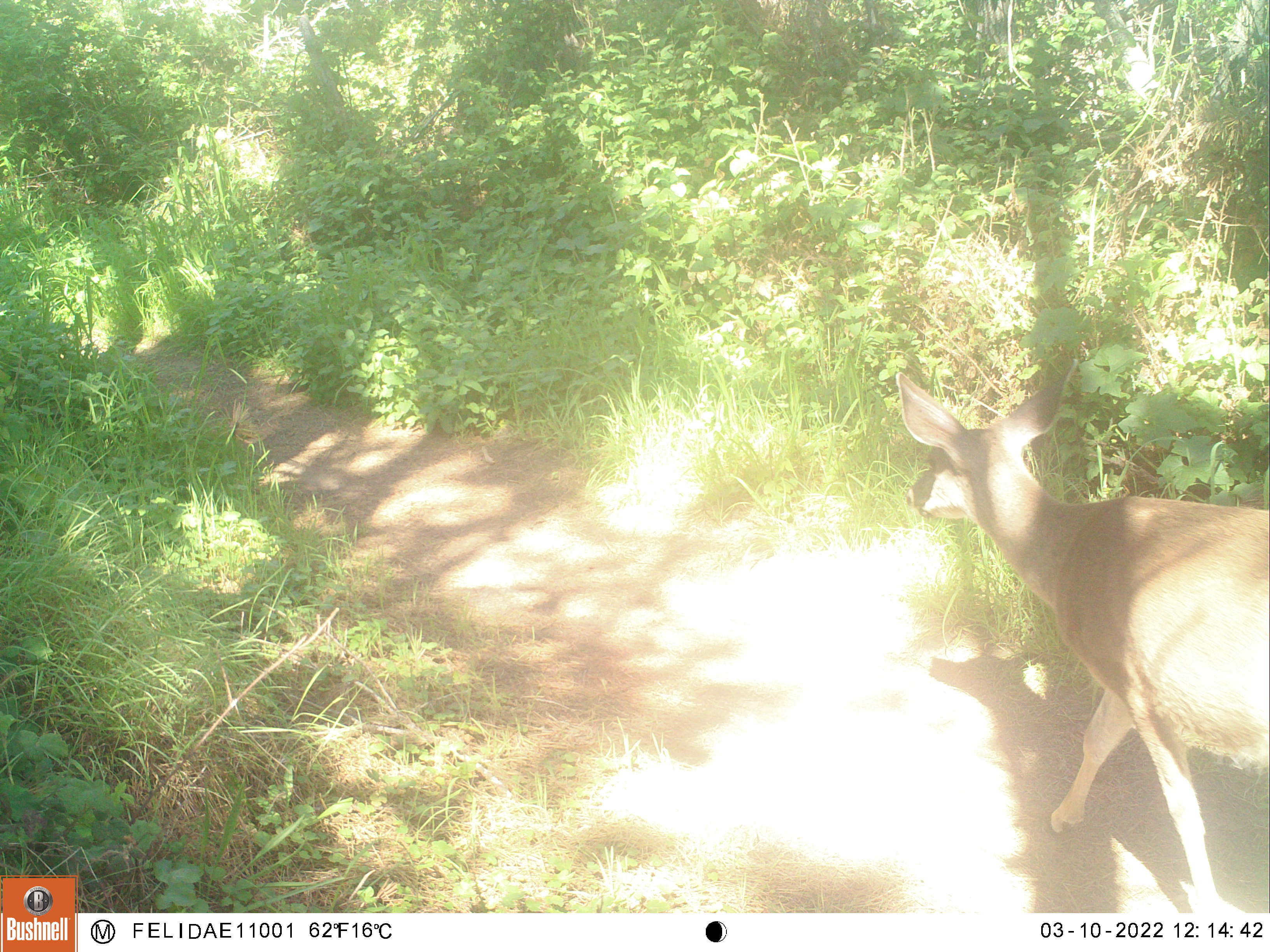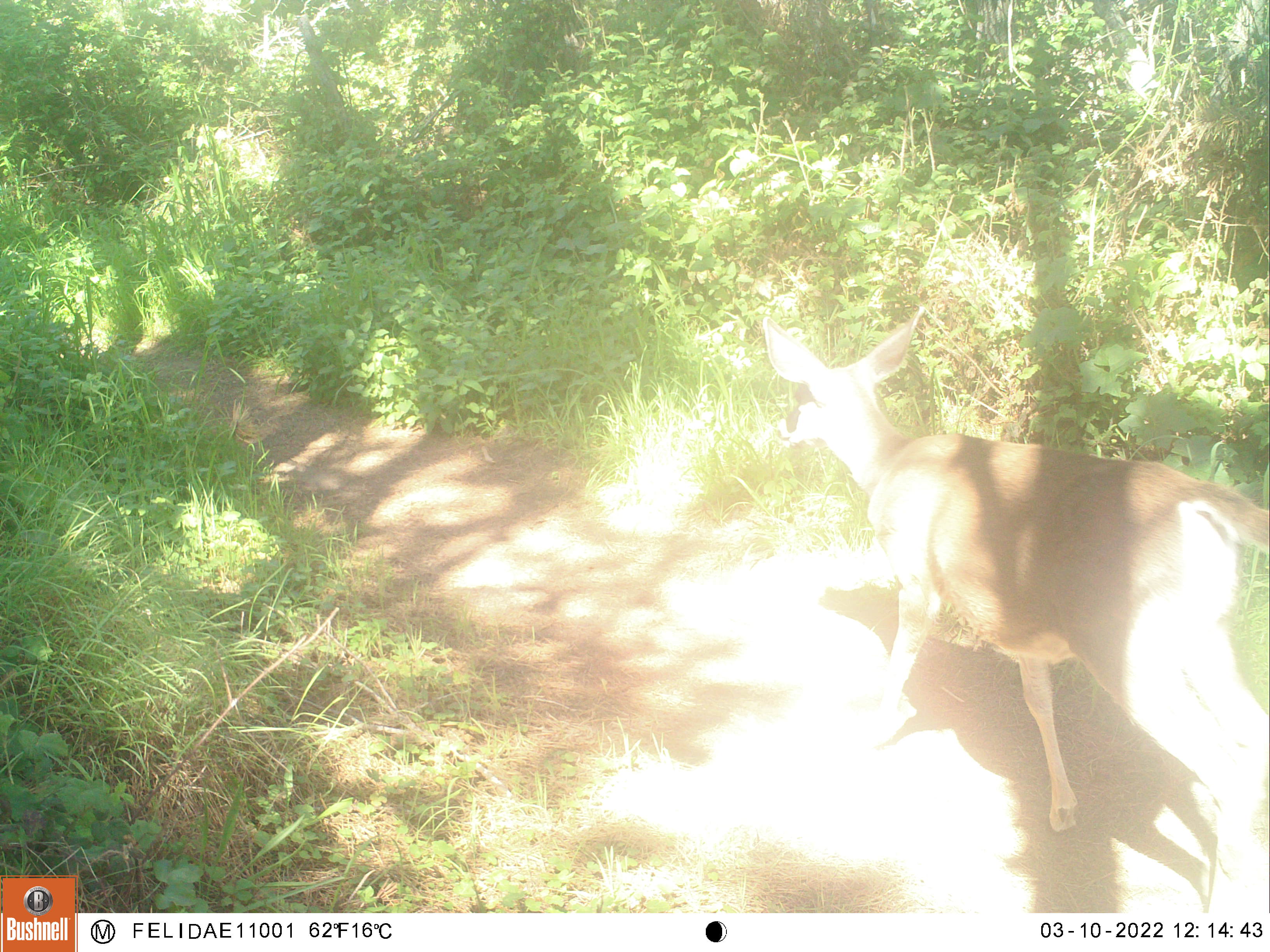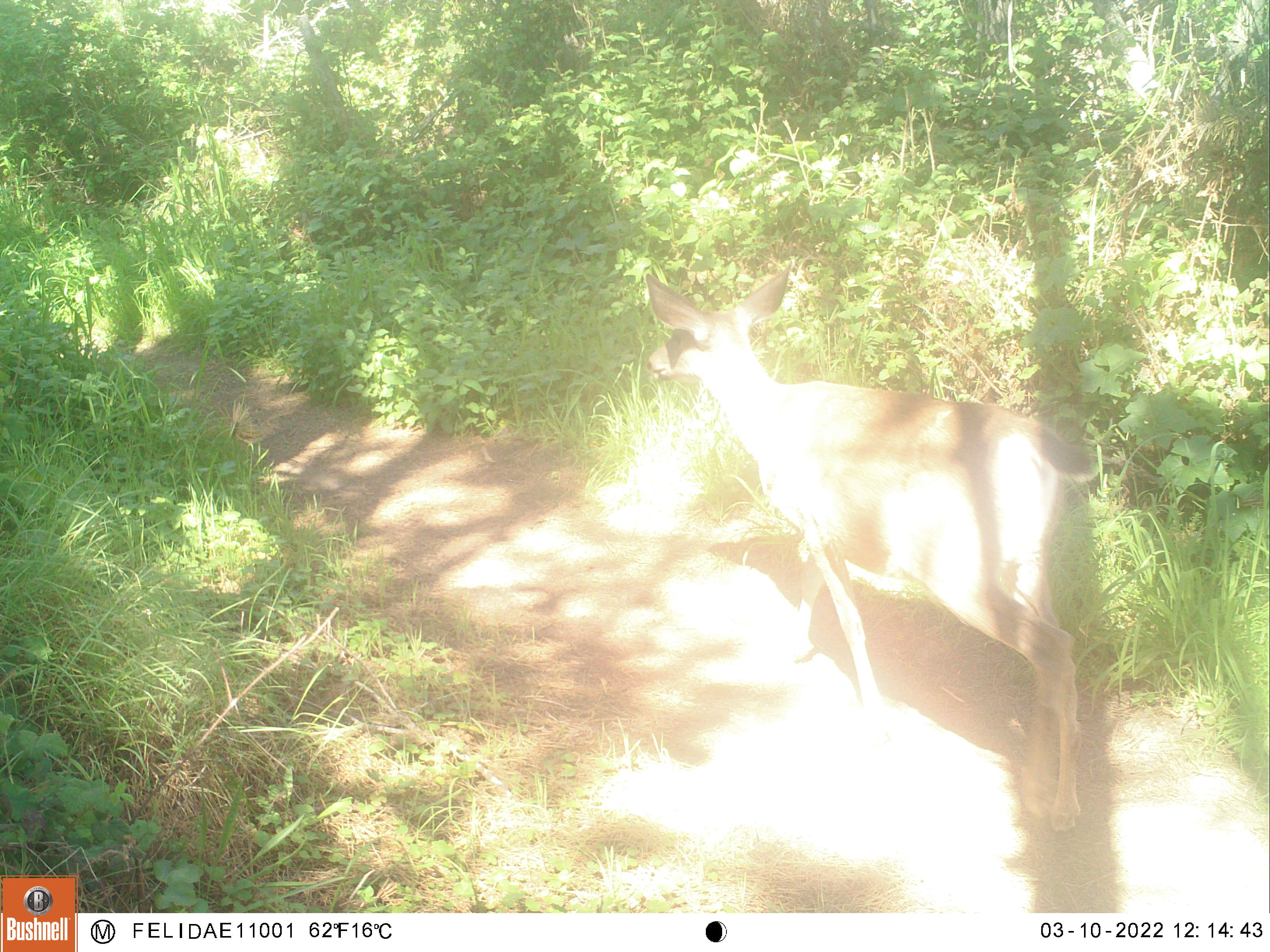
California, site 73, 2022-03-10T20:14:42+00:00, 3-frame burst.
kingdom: Animalia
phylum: Chordata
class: Mammalia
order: Artiodactyla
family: Cervidae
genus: Odocoileus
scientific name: Odocoileus hemionus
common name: mule deer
Mule deer (Odocoileus hemionus).